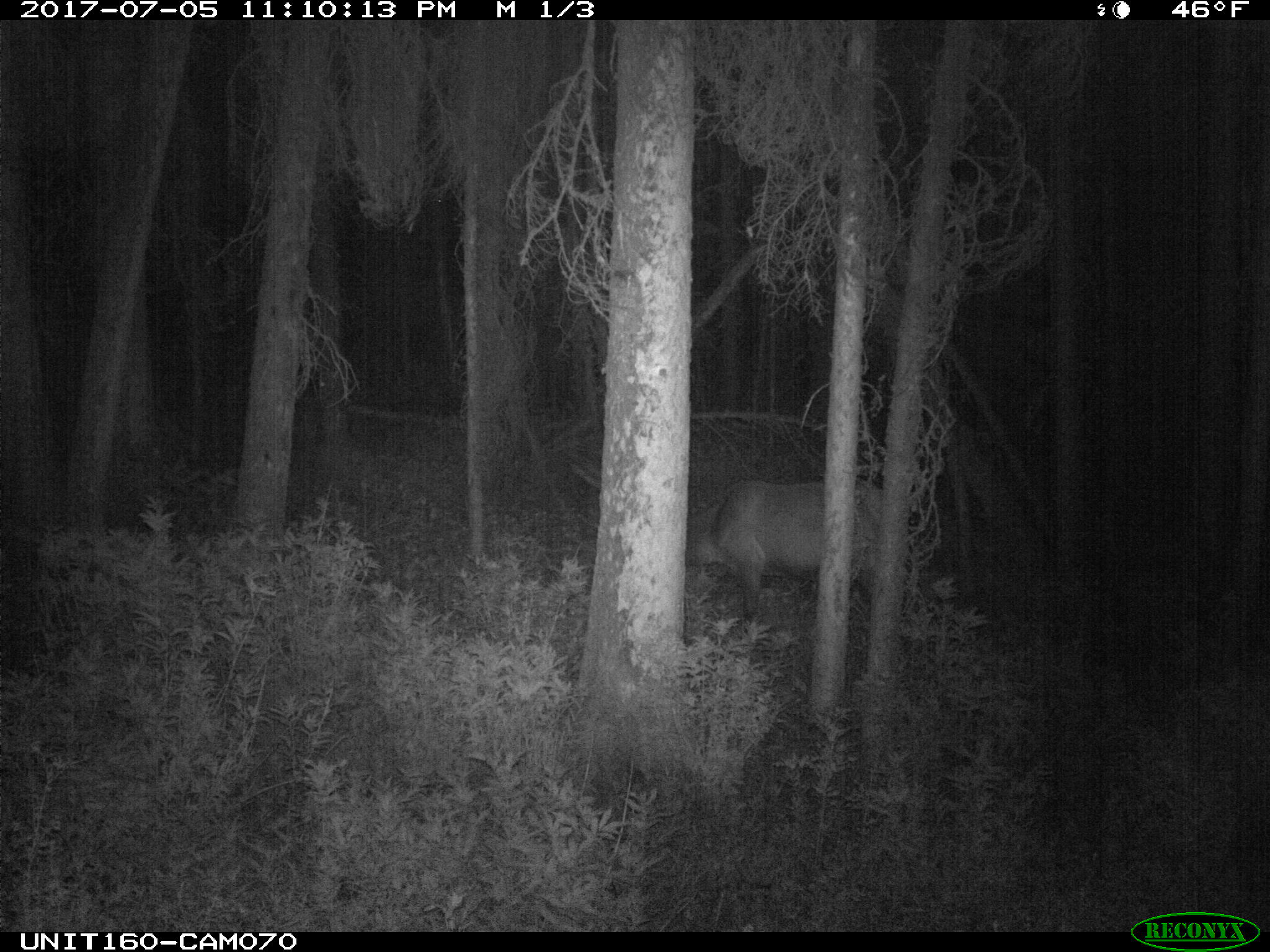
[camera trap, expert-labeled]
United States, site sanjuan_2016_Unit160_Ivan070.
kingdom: Animalia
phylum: Chordata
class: Mammalia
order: Artiodactyla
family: Cervidae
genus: Cervus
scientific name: Cervus elaphus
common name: red deer